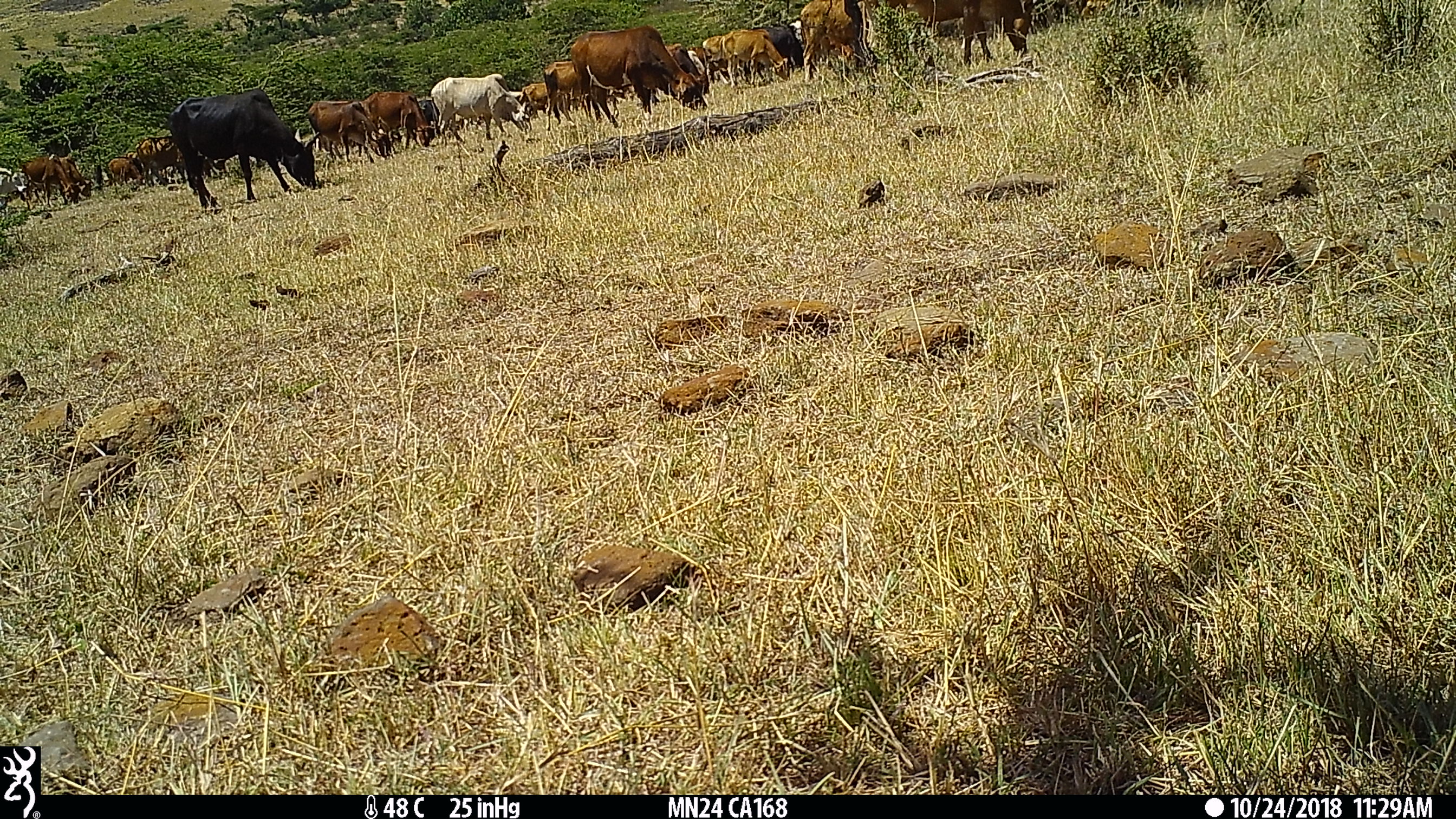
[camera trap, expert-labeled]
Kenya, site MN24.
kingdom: Animalia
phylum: Chordata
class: Mammalia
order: Artiodactyla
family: Bovidae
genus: Bos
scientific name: Bos taurus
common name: cattle